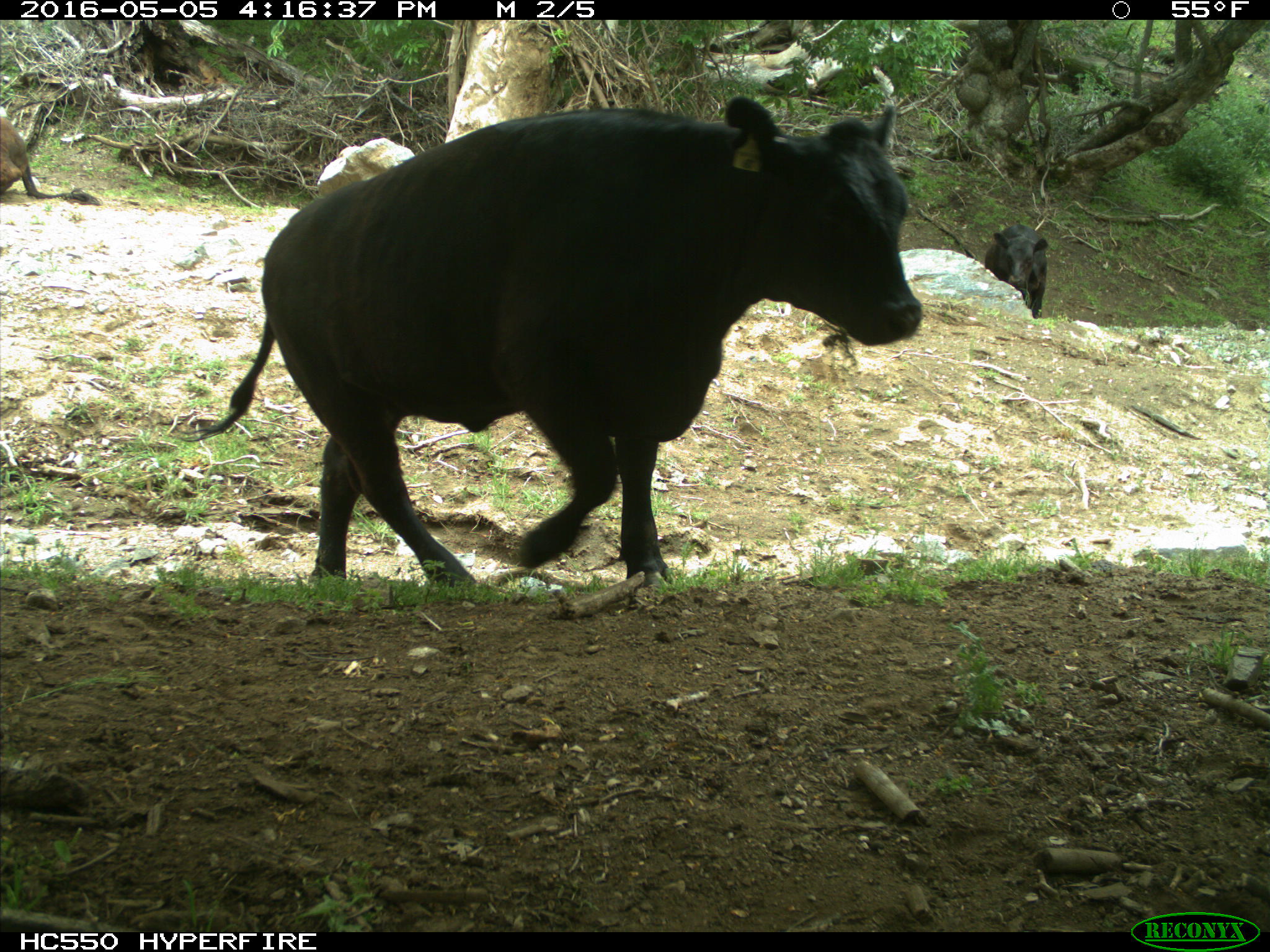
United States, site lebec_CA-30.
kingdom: Animalia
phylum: Chordata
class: Mammalia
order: Artiodactyla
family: Bovidae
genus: Bos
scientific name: Bos taurus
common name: domestic cow